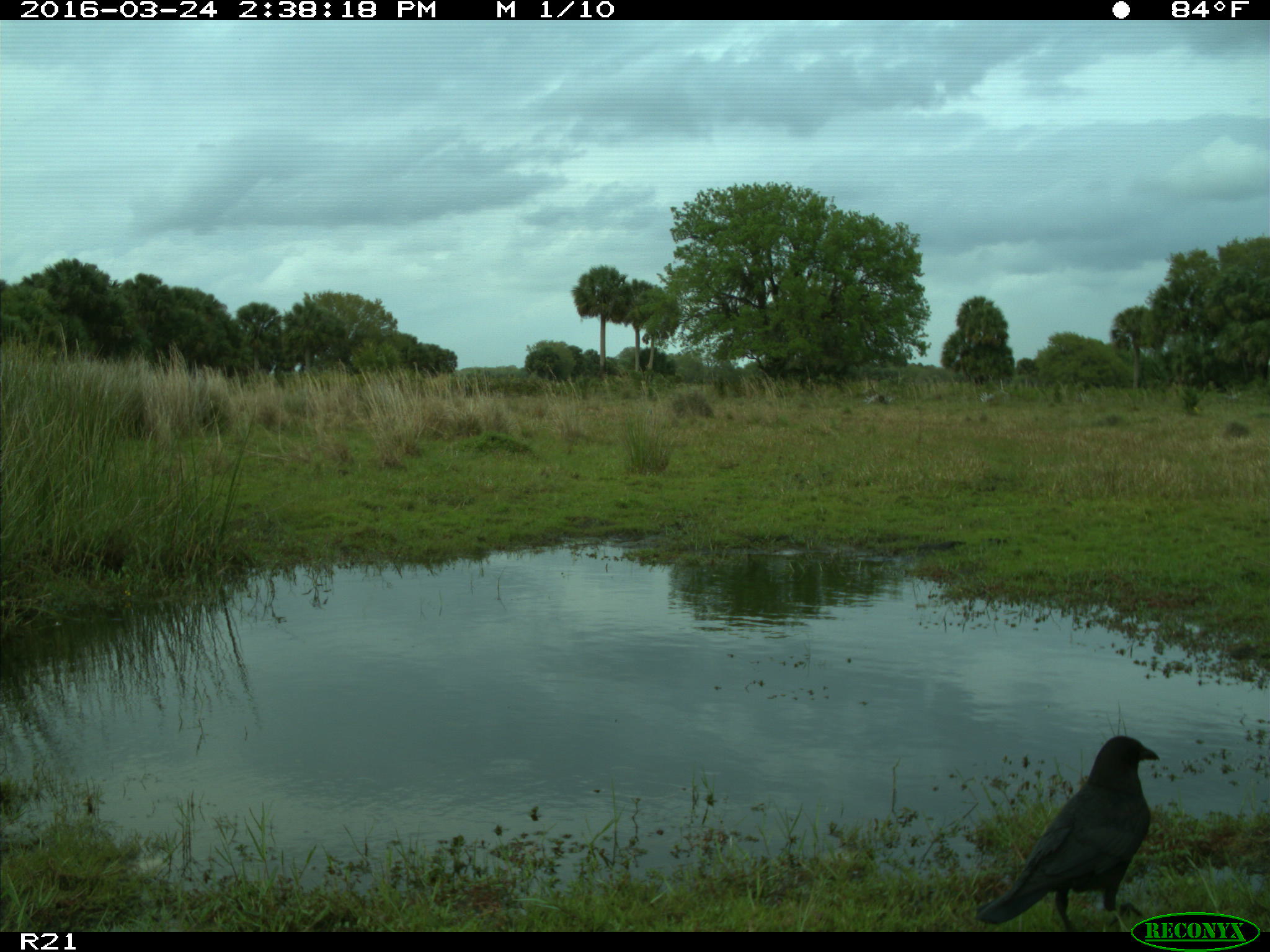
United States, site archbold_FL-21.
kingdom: Animalia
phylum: Chordata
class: Aves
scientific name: Aves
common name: birds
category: unidentified bird